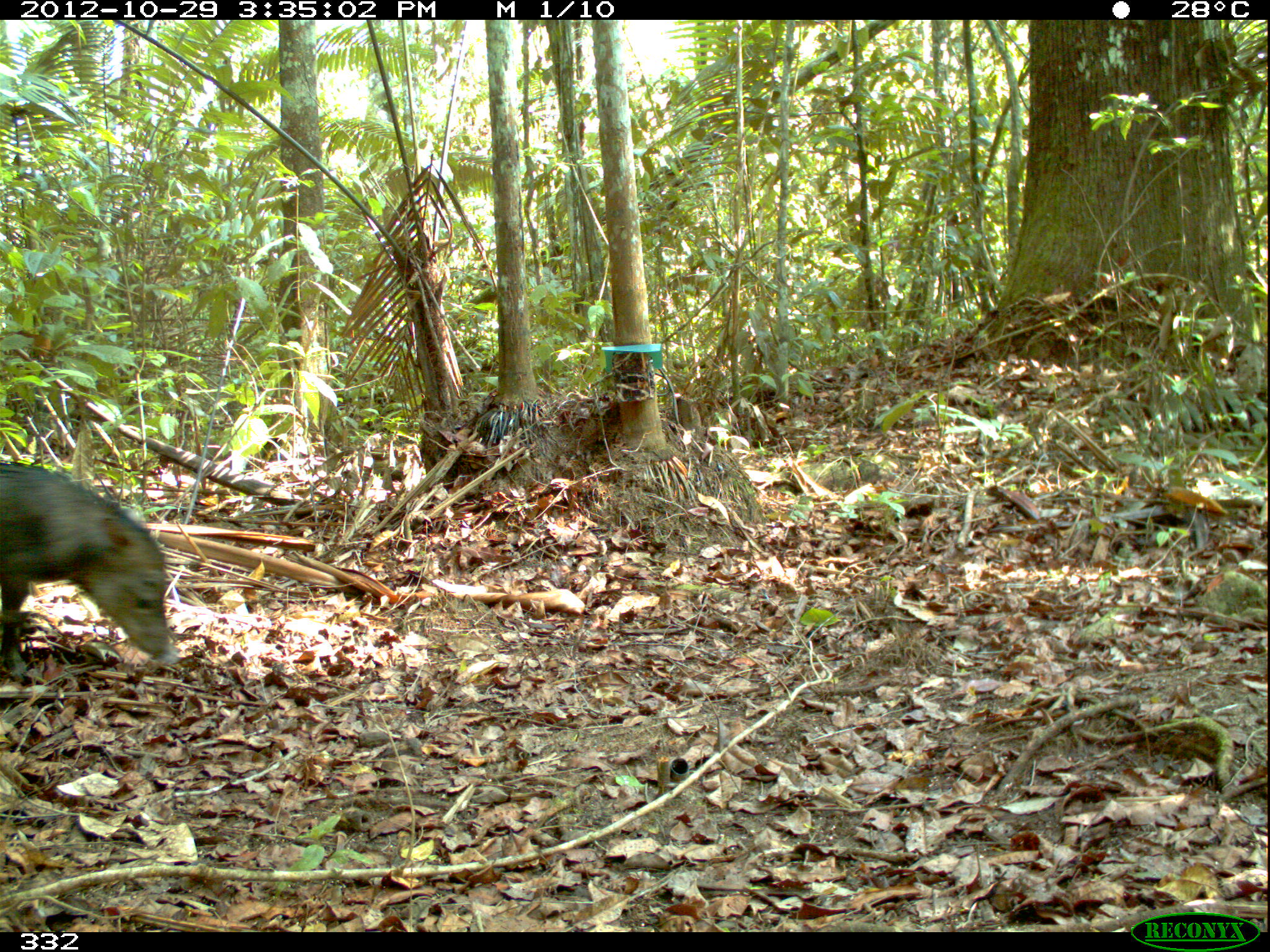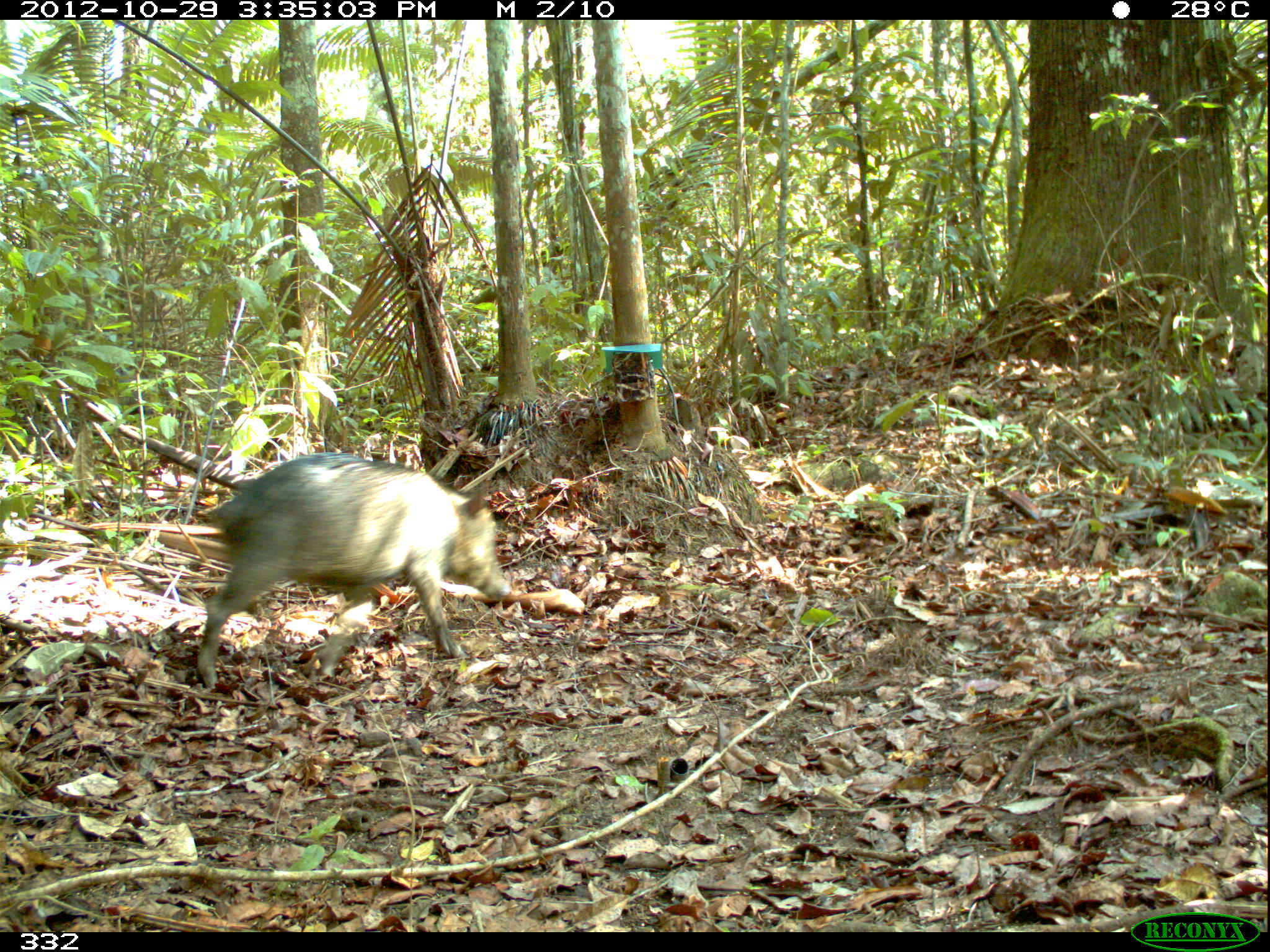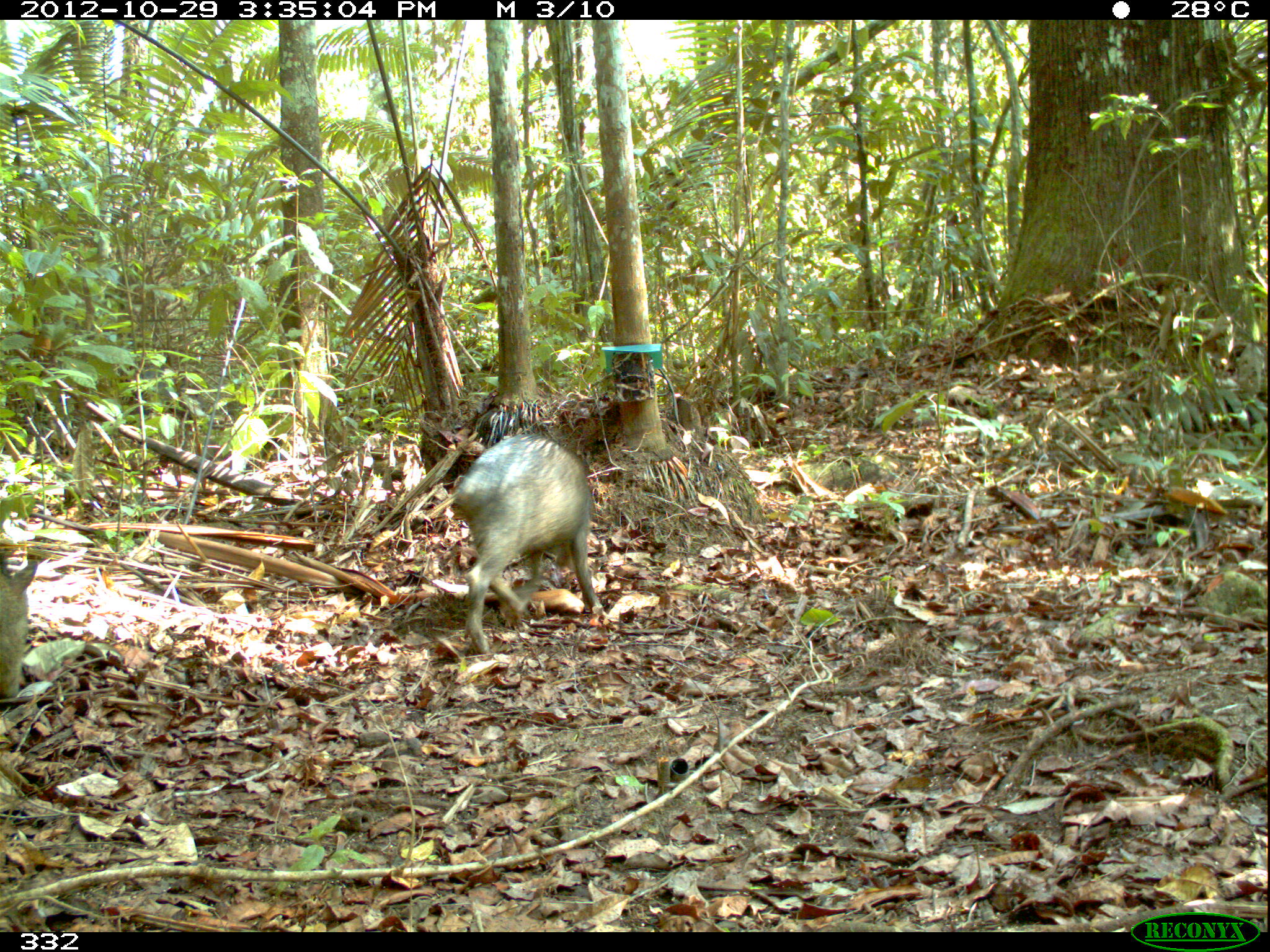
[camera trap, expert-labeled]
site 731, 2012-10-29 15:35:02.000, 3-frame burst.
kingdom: Animalia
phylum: Chordata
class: Mammalia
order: Artiodactyla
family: Tayassuidae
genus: Tayassu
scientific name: Tayassu pecari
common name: white-lipped peccary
Tayassu pecari (white-lipped peccary).